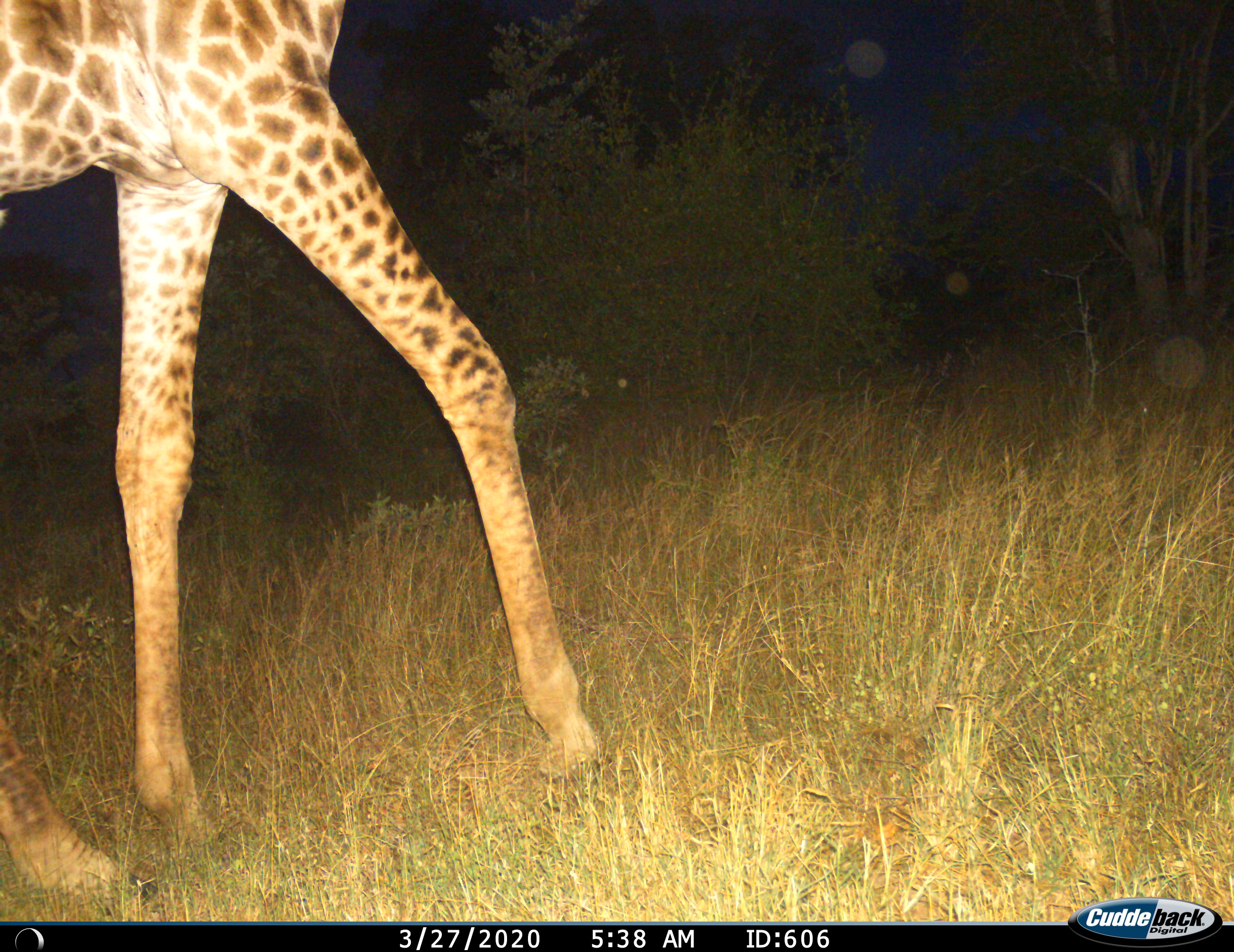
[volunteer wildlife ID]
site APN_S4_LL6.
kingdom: Animalia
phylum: Chordata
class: Mammalia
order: Artiodactyla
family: Giraffidae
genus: Giraffa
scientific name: Giraffa camelopardalis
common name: giraffe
Giraffe (Giraffa camelopardalis), count 1. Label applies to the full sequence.